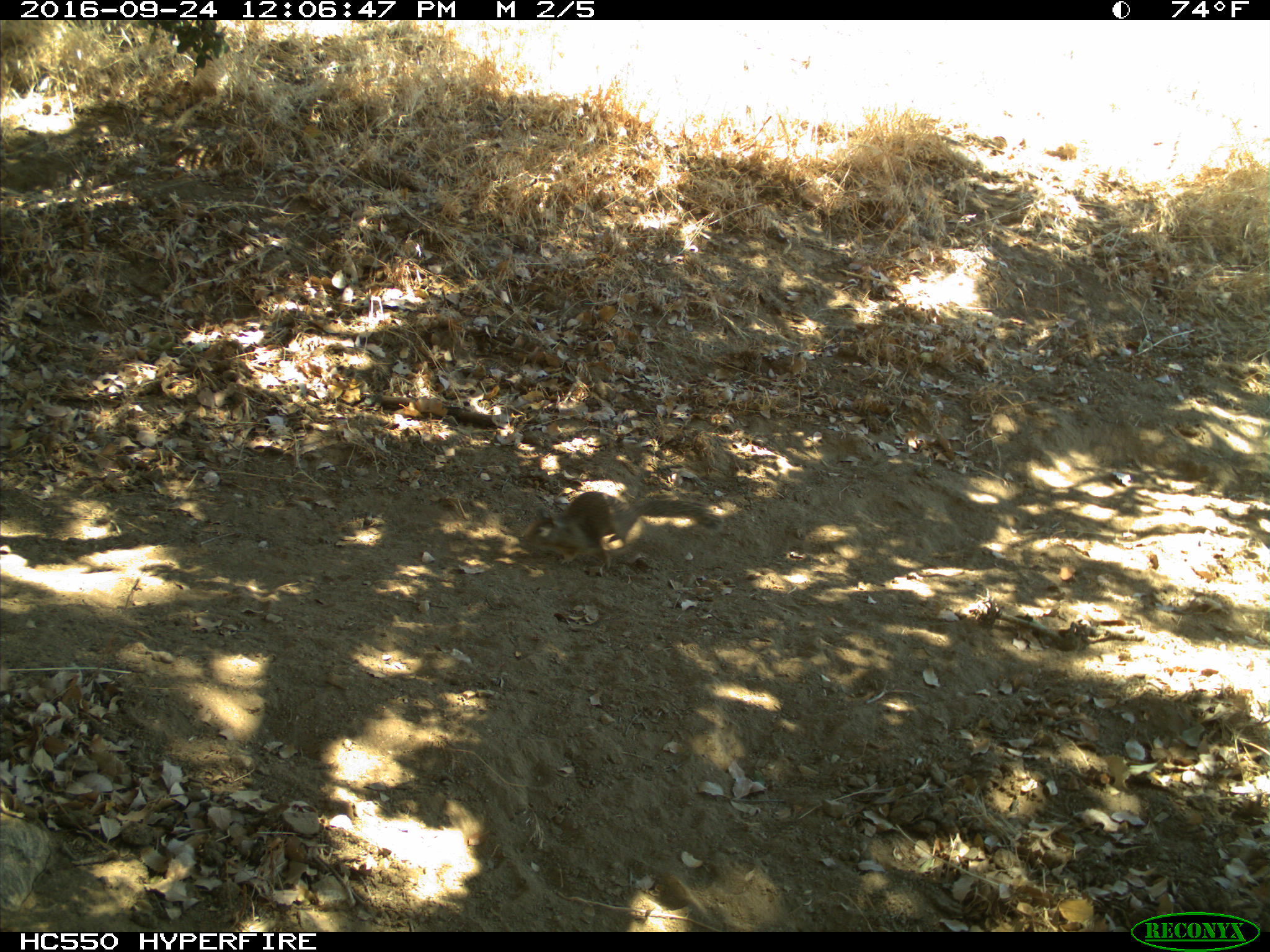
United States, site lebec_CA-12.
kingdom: Animalia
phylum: Chordata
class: Mammalia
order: Rodentia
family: Sciuridae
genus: Otospermophilus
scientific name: Otospermophilus beecheyi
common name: california ground squirrel